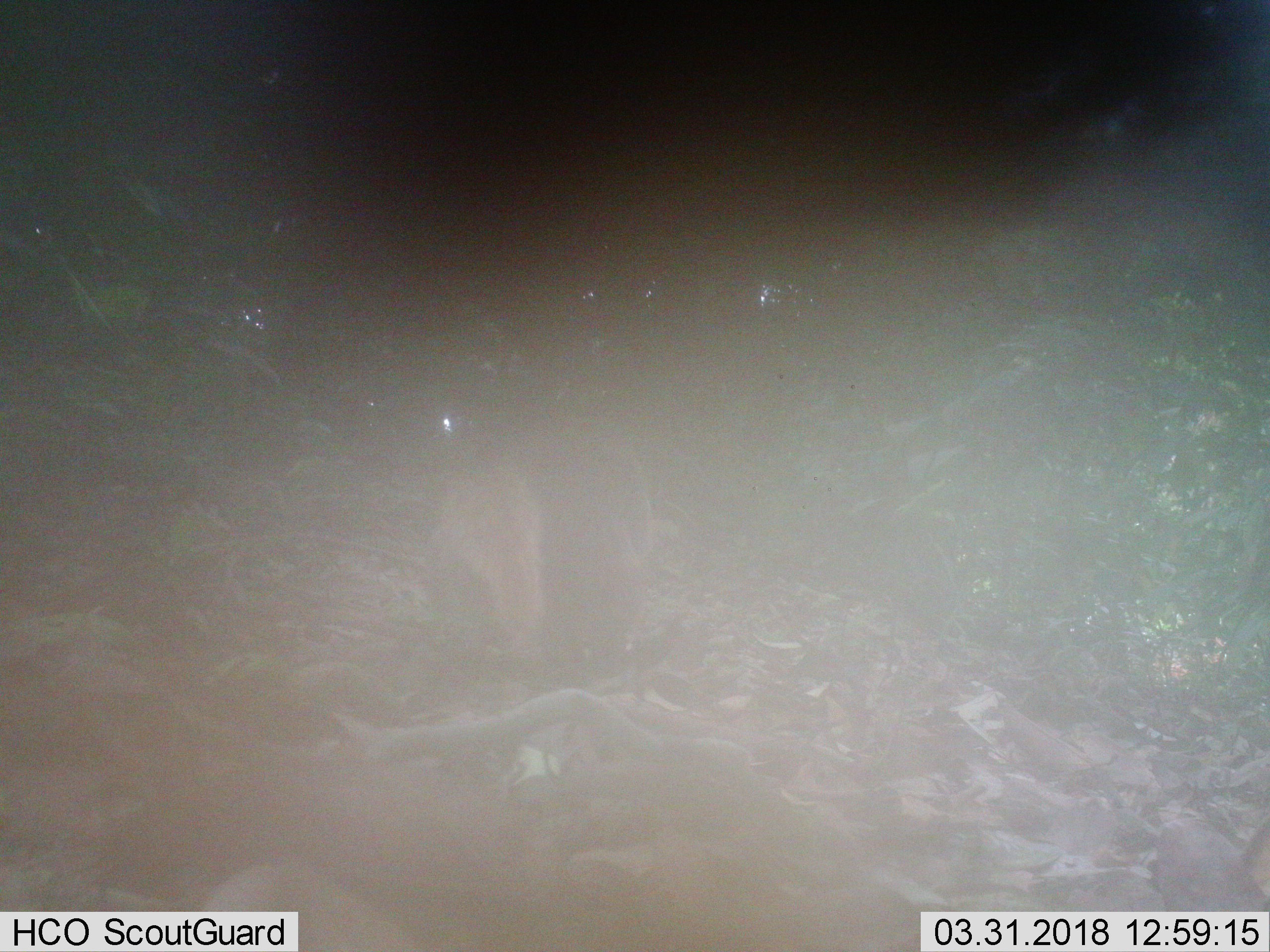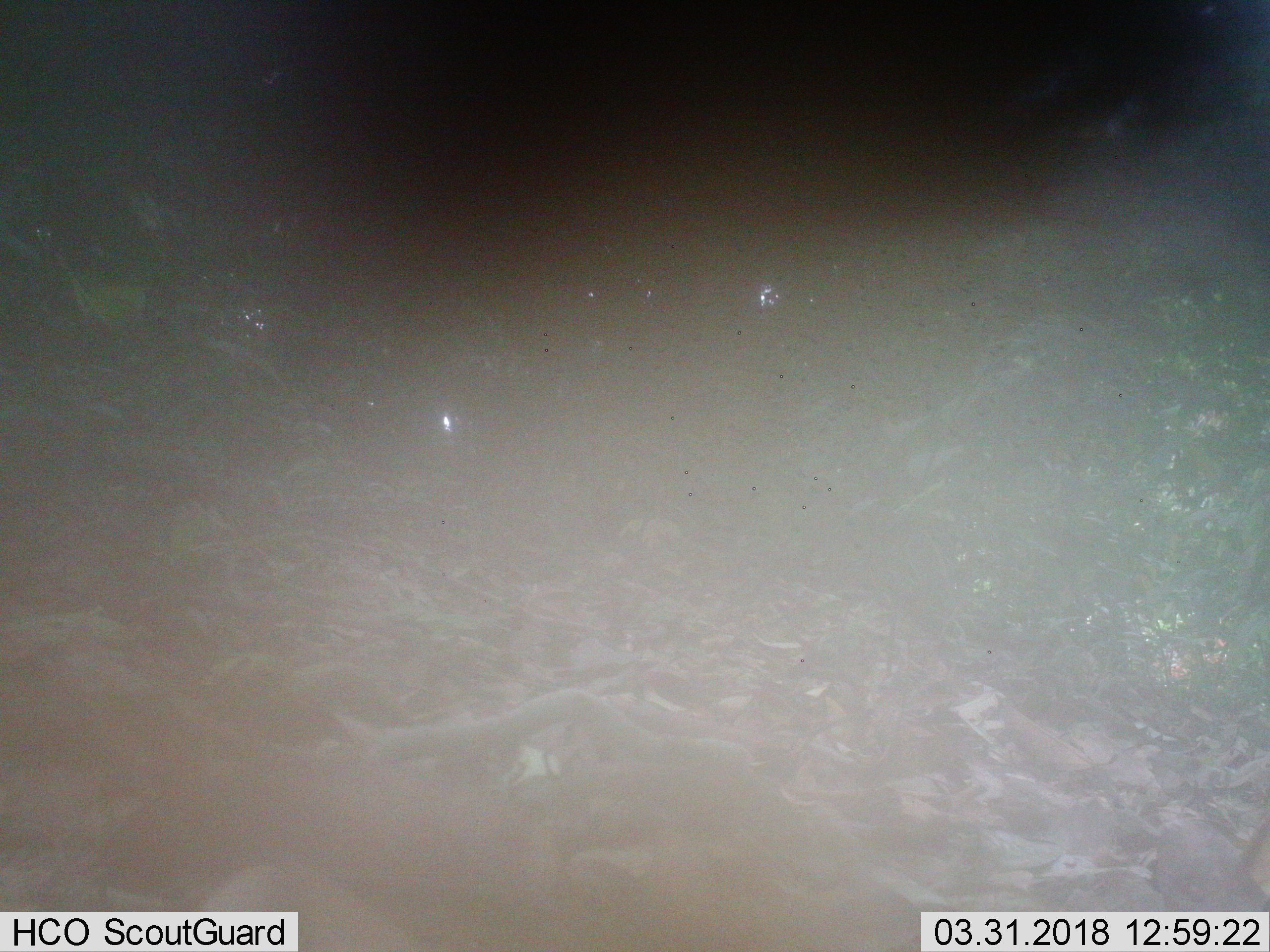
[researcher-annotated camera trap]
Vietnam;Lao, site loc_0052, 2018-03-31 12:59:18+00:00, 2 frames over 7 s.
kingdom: Animalia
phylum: Chordata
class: Mammalia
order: Carnivora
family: Herpestidae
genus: Urva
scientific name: Urva urva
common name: crab-eating mongoose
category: crab eating mongoose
Crab eating mongoose (crab-eating mongoose) (Urva urva). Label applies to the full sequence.